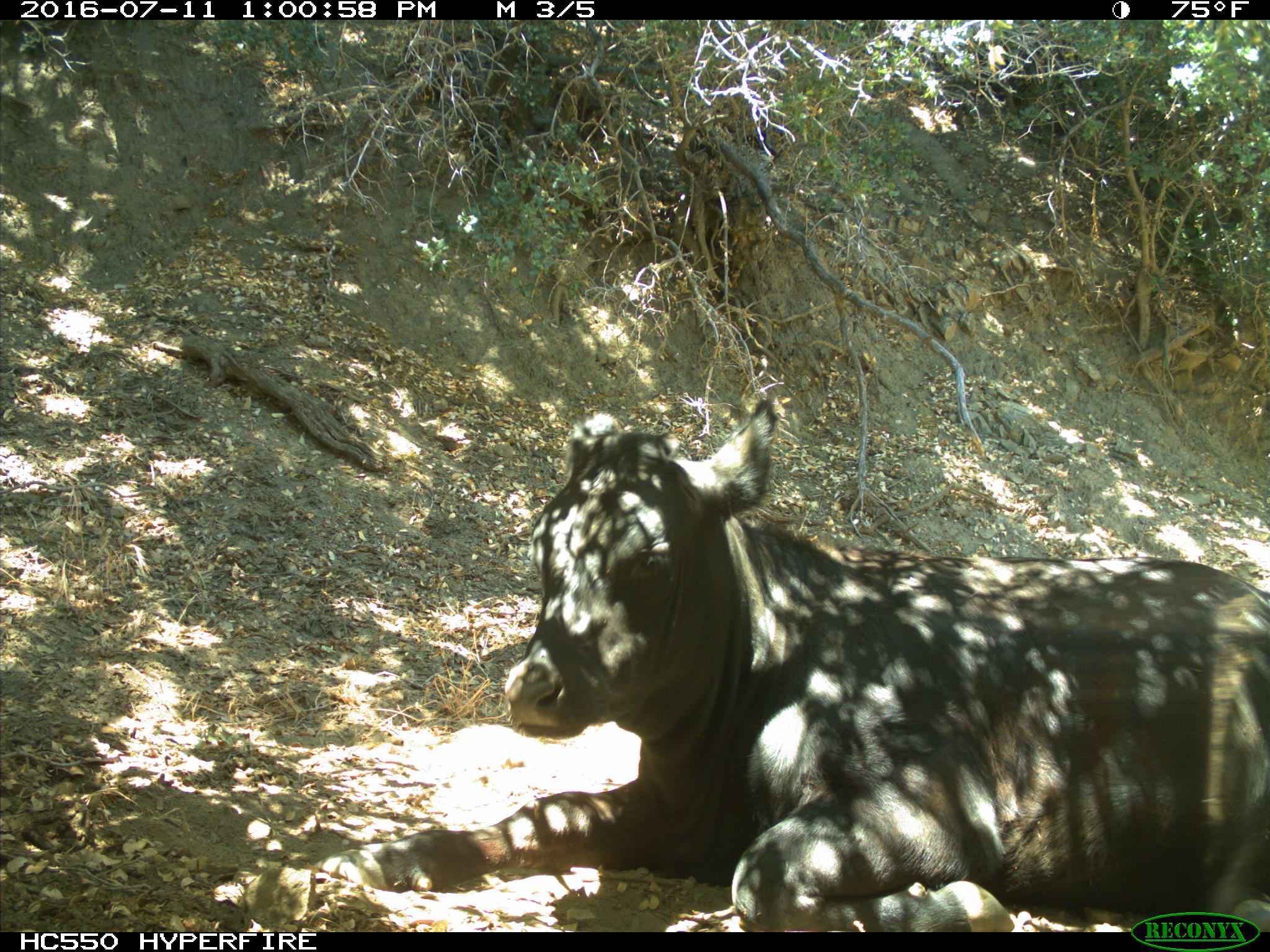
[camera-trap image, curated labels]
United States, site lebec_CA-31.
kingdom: Animalia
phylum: Chordata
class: Mammalia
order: Artiodactyla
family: Bovidae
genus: Bos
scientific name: Bos taurus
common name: domestic cow